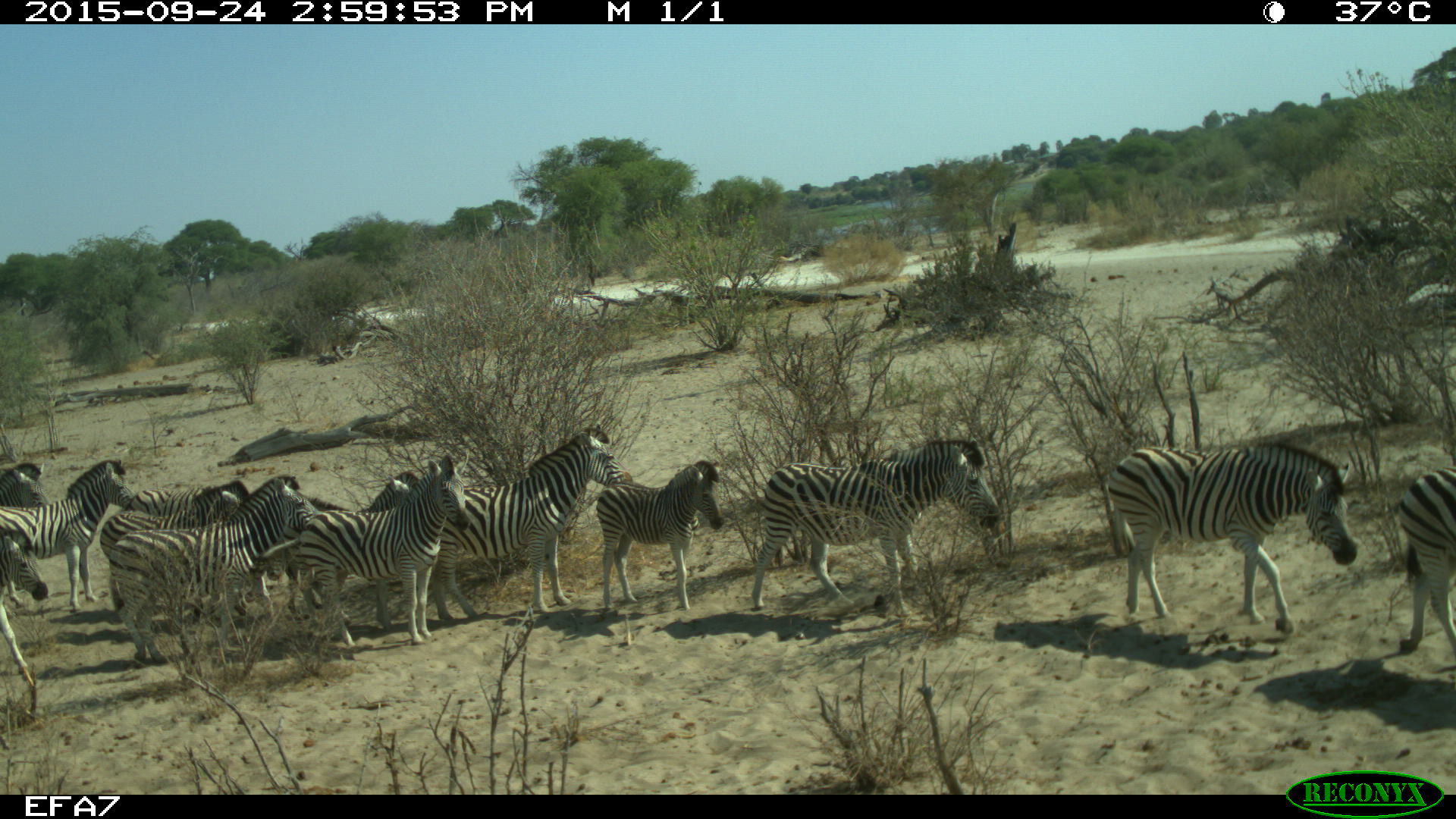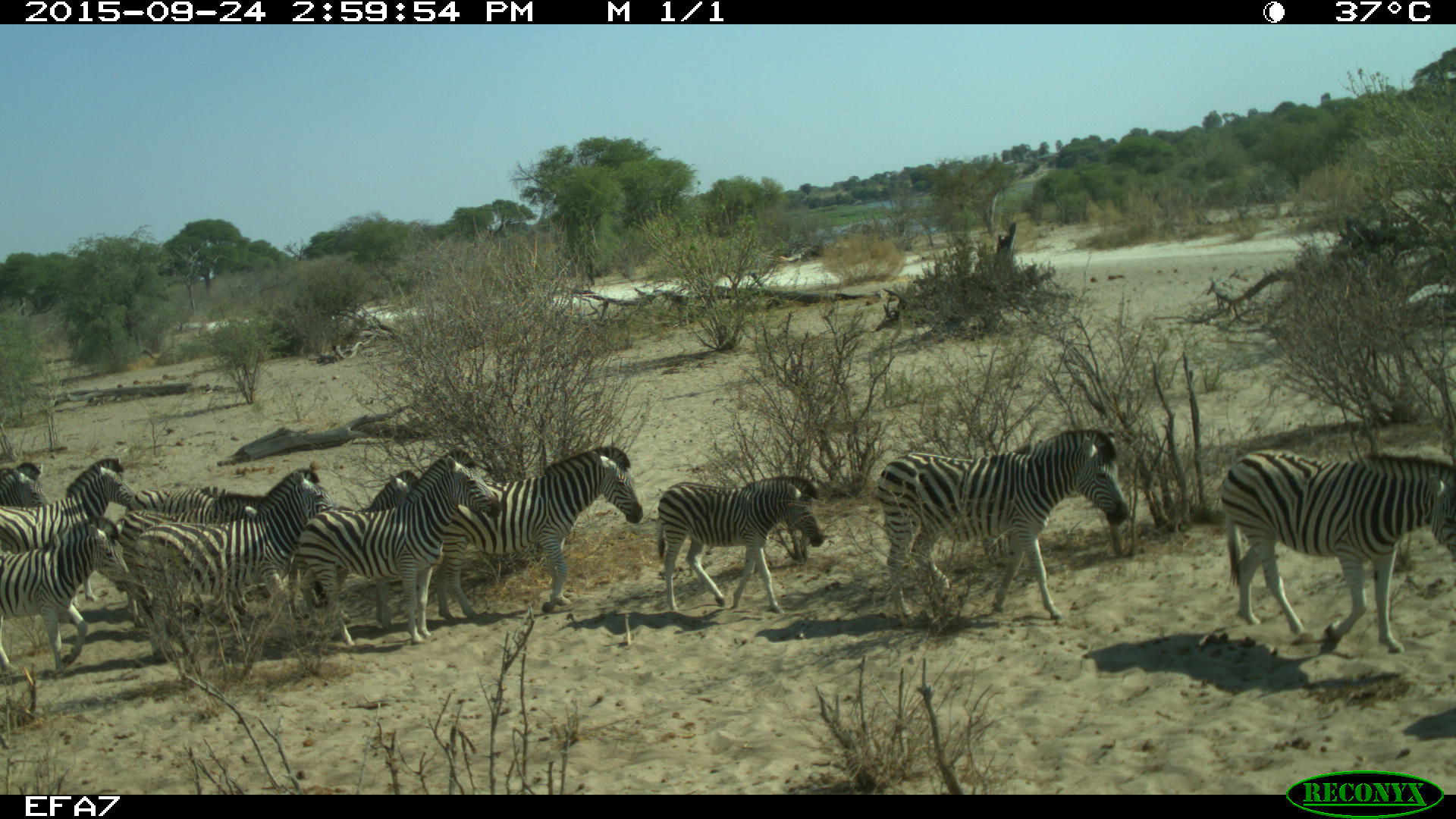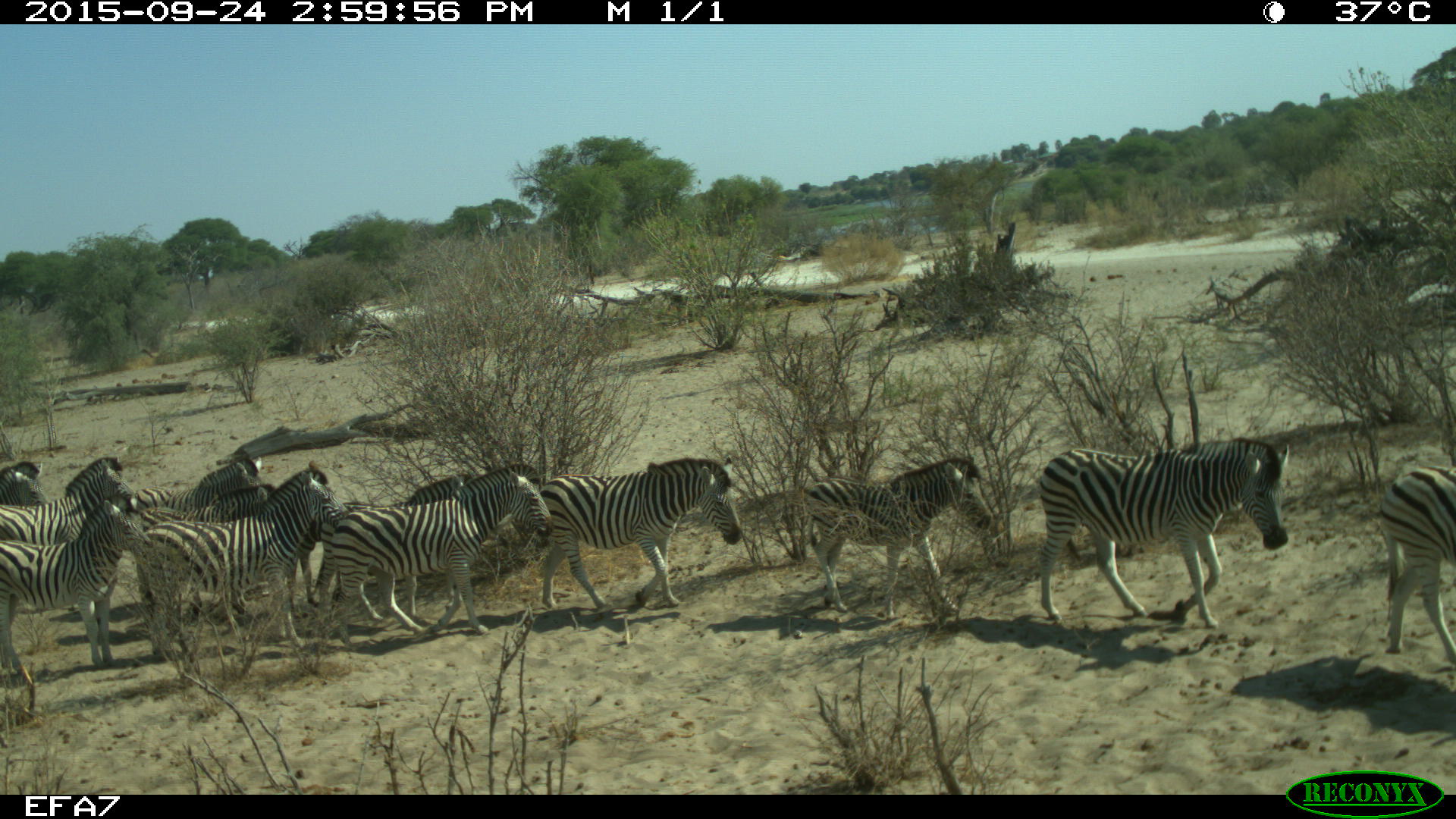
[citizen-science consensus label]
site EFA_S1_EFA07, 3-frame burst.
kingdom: Animalia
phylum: Chordata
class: Mammalia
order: Perissodactyla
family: Equidae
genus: Equus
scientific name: Equus quagga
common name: plains zebra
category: zebraplains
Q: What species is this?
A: Zebraplains (plains zebra) (Equus quagga).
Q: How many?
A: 10.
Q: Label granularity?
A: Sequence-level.